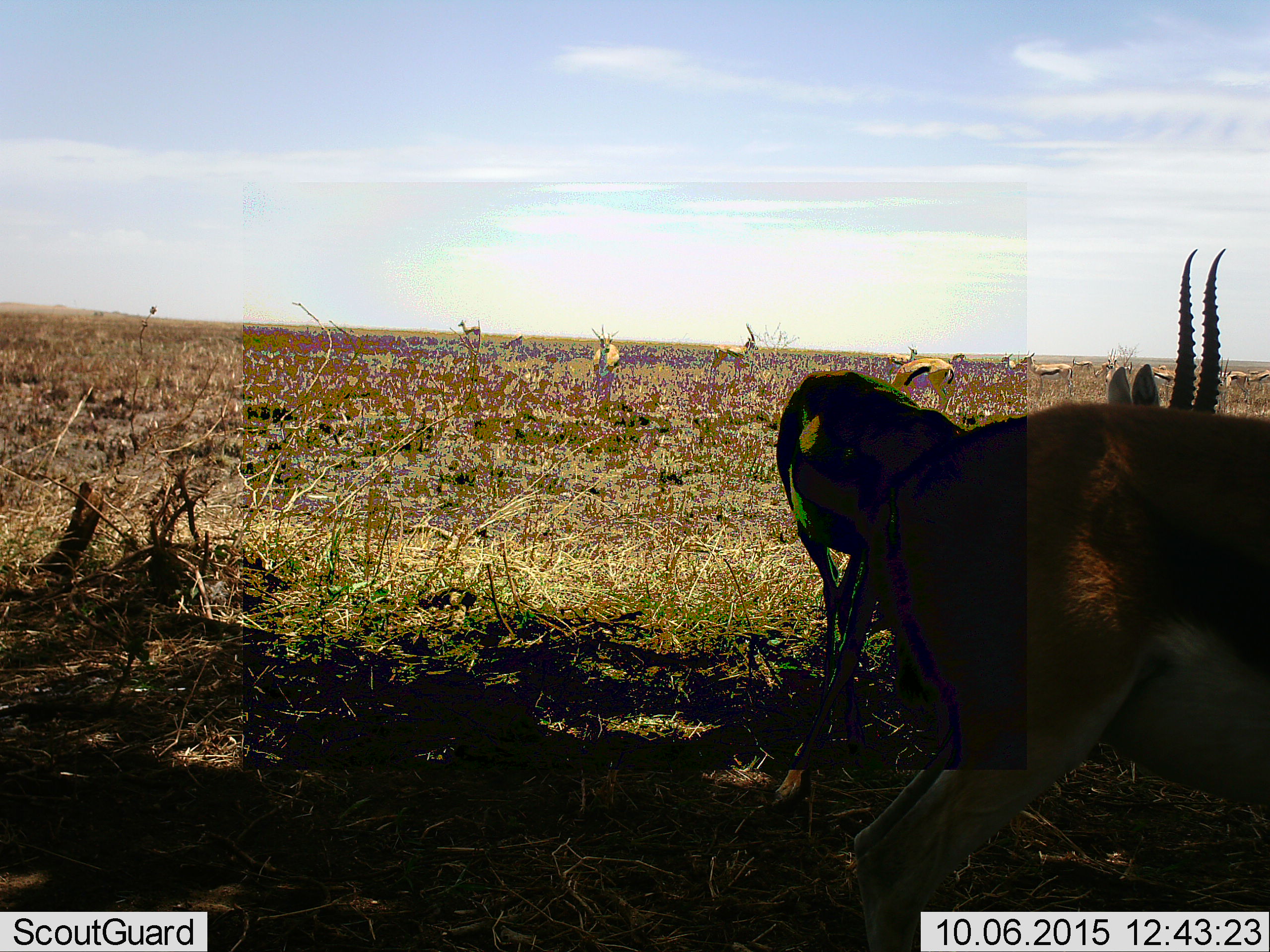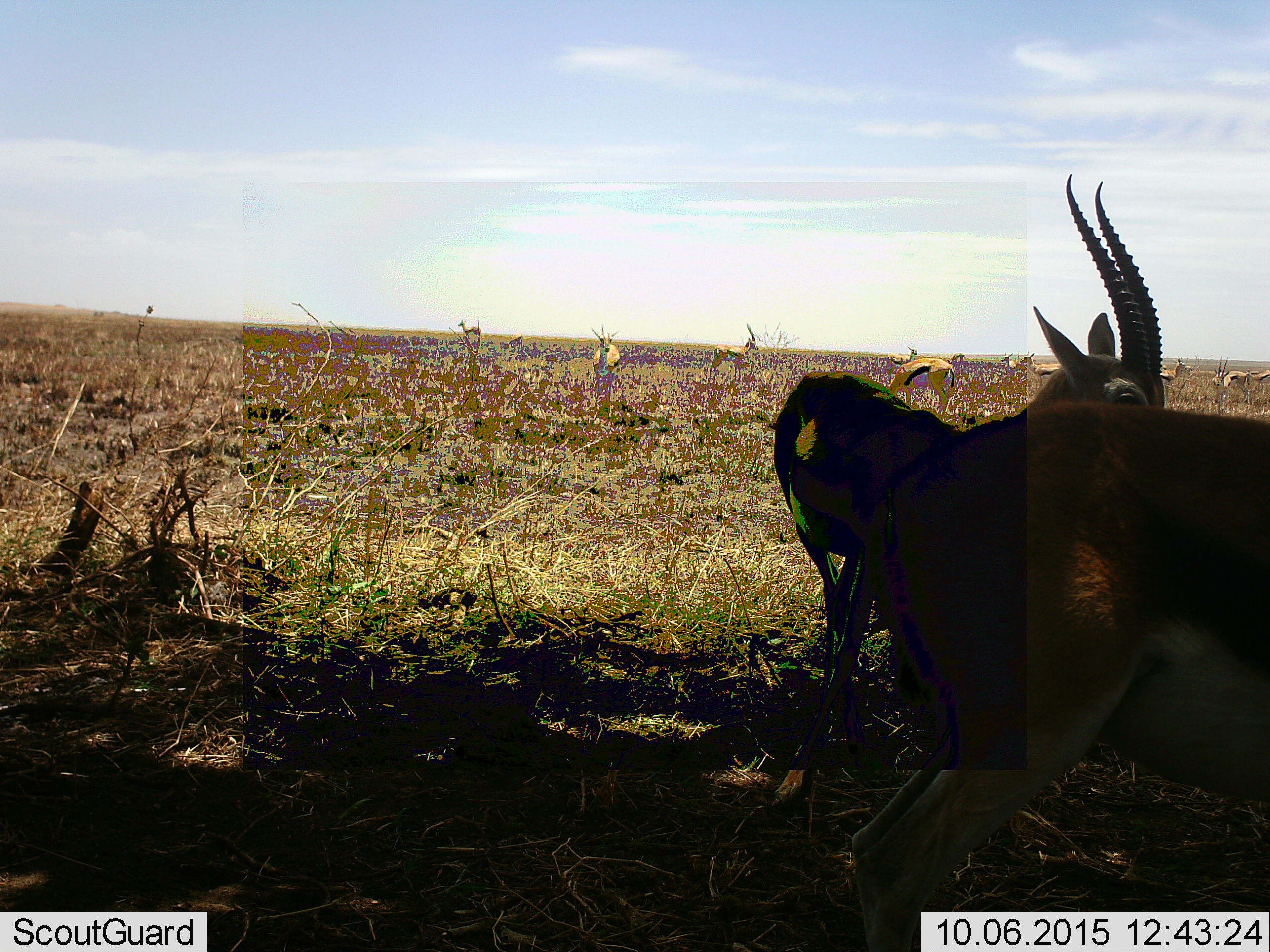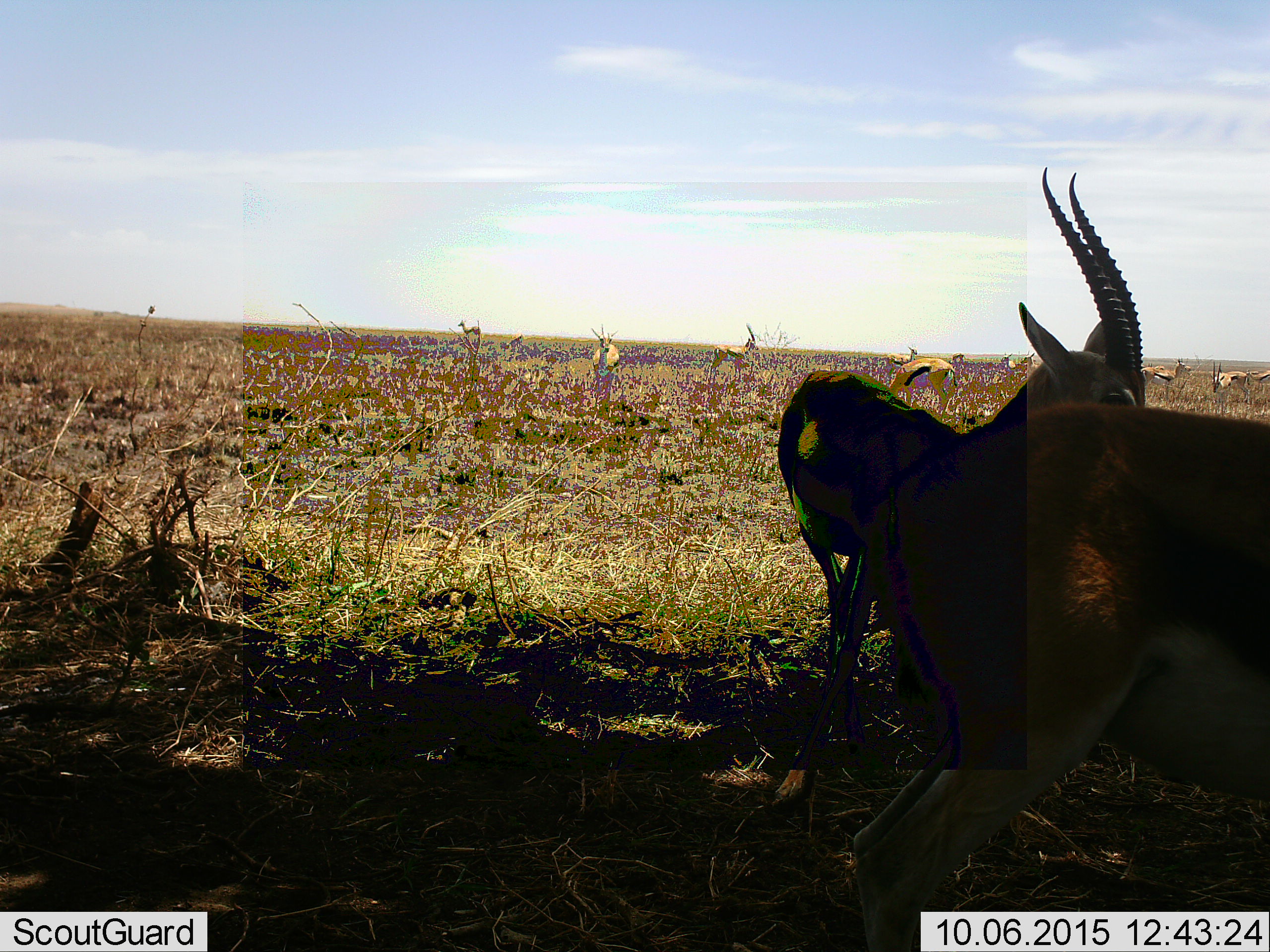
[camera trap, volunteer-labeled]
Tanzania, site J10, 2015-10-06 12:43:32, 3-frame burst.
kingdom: Animalia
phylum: Chordata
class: Mammalia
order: Artiodactyla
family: Bovidae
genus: Eudorcas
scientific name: Eudorcas thomsonii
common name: thomson's gazelle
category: gazellethomsons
Gazellethomsons (thomson's gazelle) (Eudorcas thomsonii), count 11-50. Behavior (volunteer vote fractions): standing 100%, resting 11%, moving 44%, interacting 11%. Young present (vote fraction): 11%. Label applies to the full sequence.